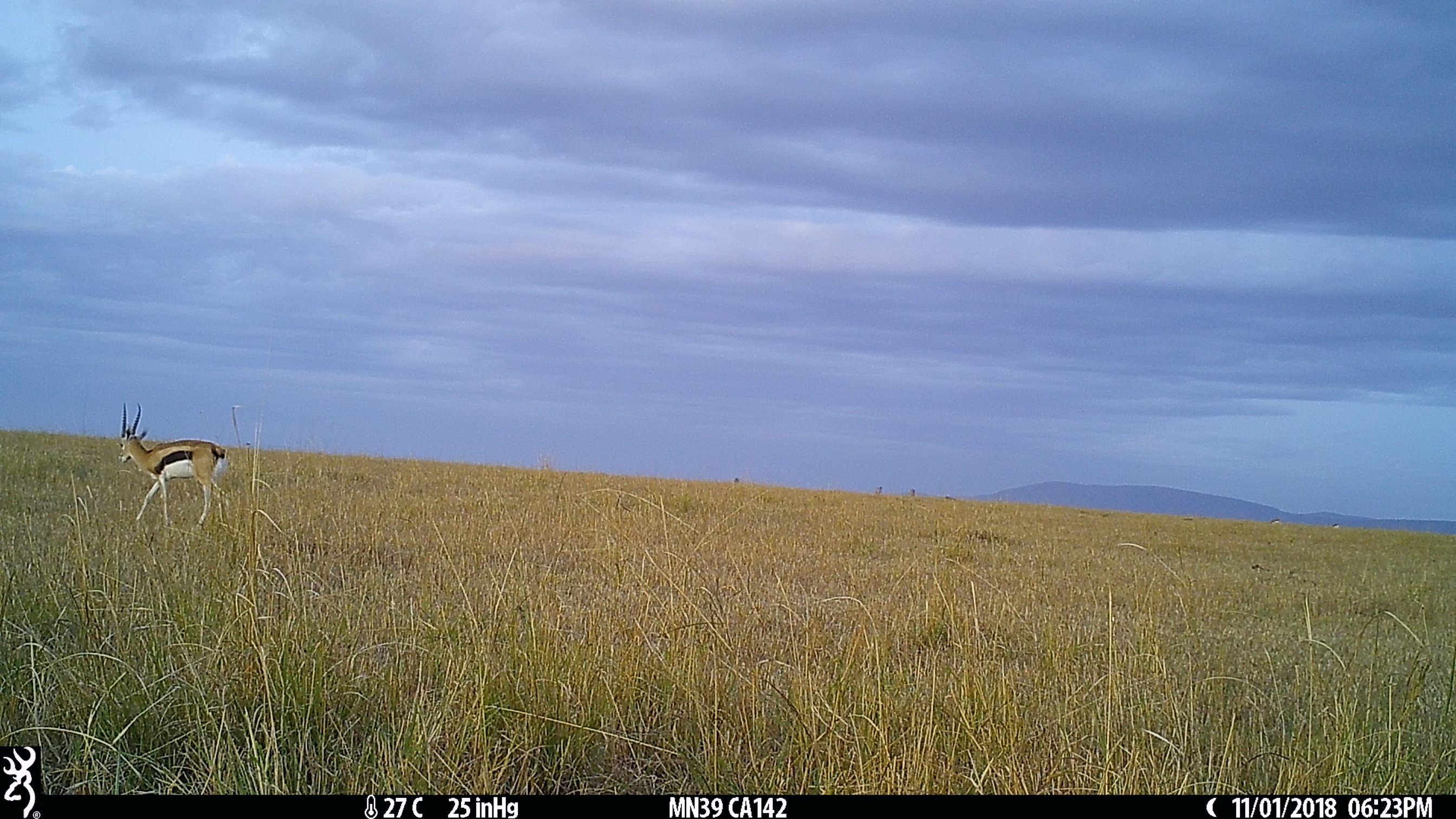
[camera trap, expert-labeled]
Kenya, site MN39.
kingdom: Animalia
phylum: Chordata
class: Mammalia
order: Artiodactyla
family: Bovidae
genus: Eudorcas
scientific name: Eudorcas thomsonii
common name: thomon's gazelle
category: gazelle thomsons